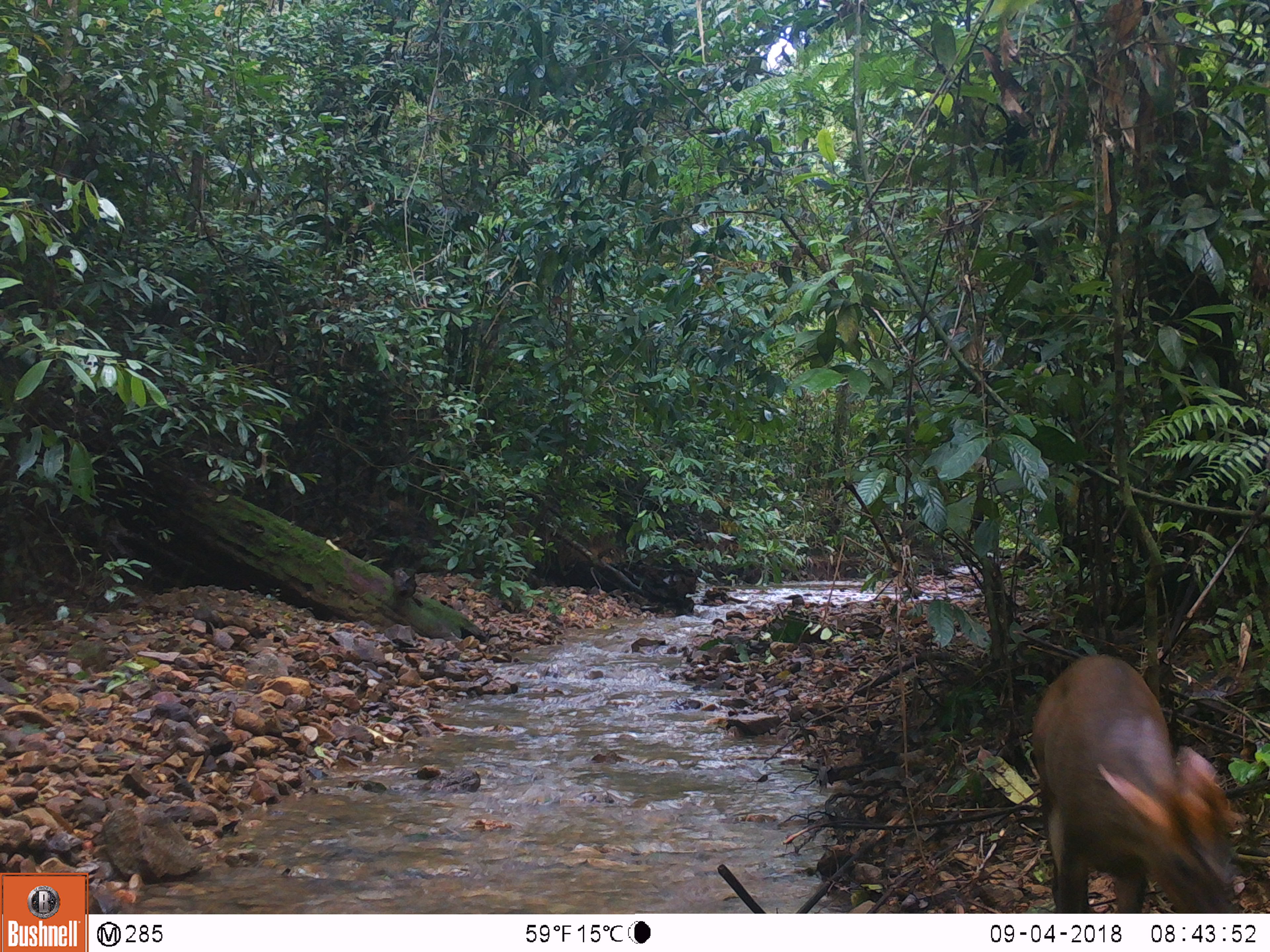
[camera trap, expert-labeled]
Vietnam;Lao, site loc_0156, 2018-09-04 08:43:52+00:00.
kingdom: Animalia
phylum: Chordata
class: Mammalia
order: Artiodactyla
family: Cervidae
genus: Muntiacus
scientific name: Muntiacus rooseveltorum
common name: roosevelt's muntjac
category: roosevelts muntjac group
Roosevelts muntjac group (roosevelt's muntjac) (Muntiacus rooseveltorum). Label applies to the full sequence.